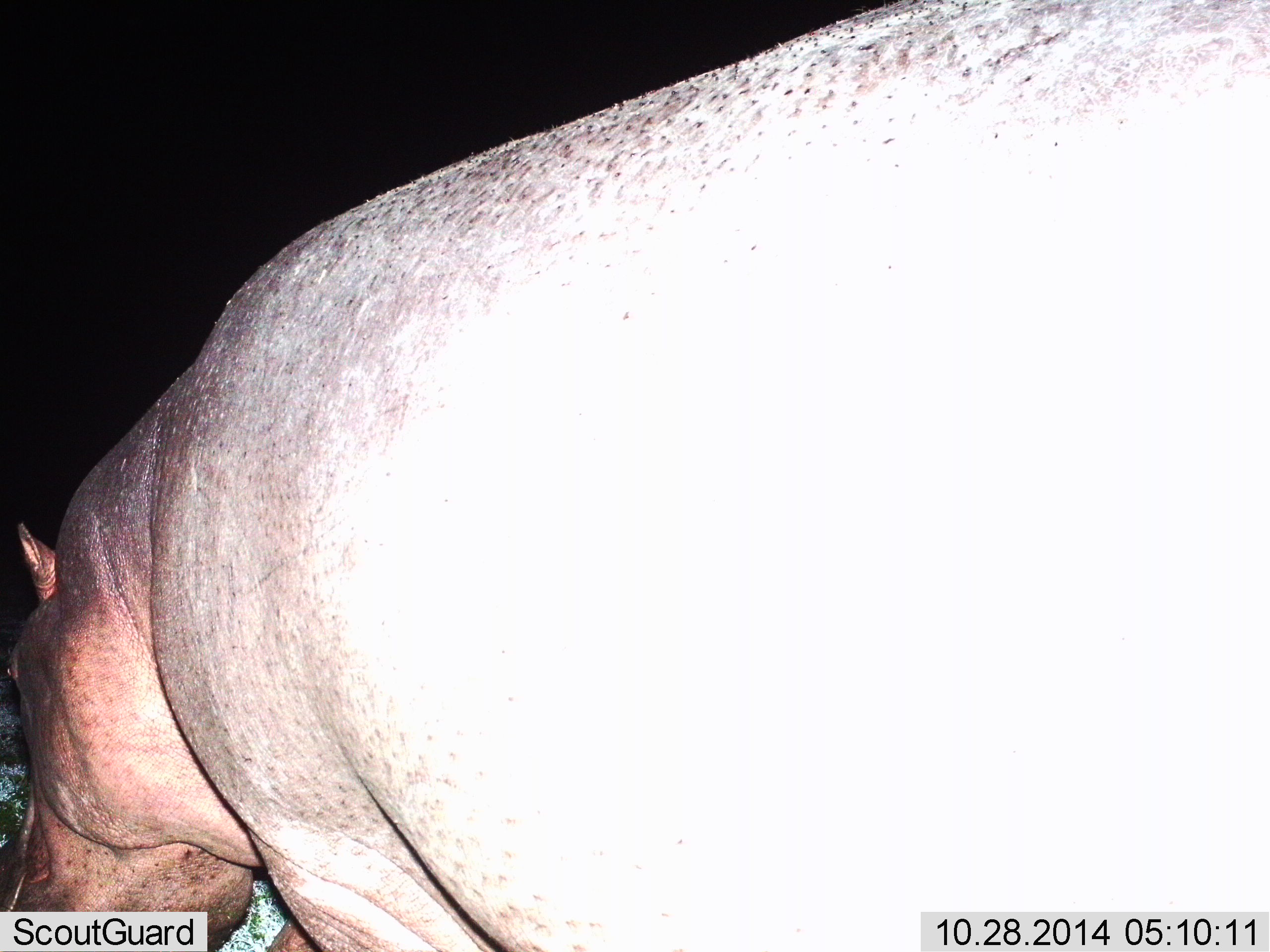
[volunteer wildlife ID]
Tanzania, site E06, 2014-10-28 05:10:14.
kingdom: Animalia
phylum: Chordata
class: Mammalia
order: Artiodactyla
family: Hippopotamidae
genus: Hippopotamus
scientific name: Hippopotamus amphibius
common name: hippopotamus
Hippopotamus (Hippopotamus amphibius), count 1. Behavior (volunteer vote fractions): standing 70%, resting 0%, moving 20%, interacting 0%. Young present (vote fraction): 0%. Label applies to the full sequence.